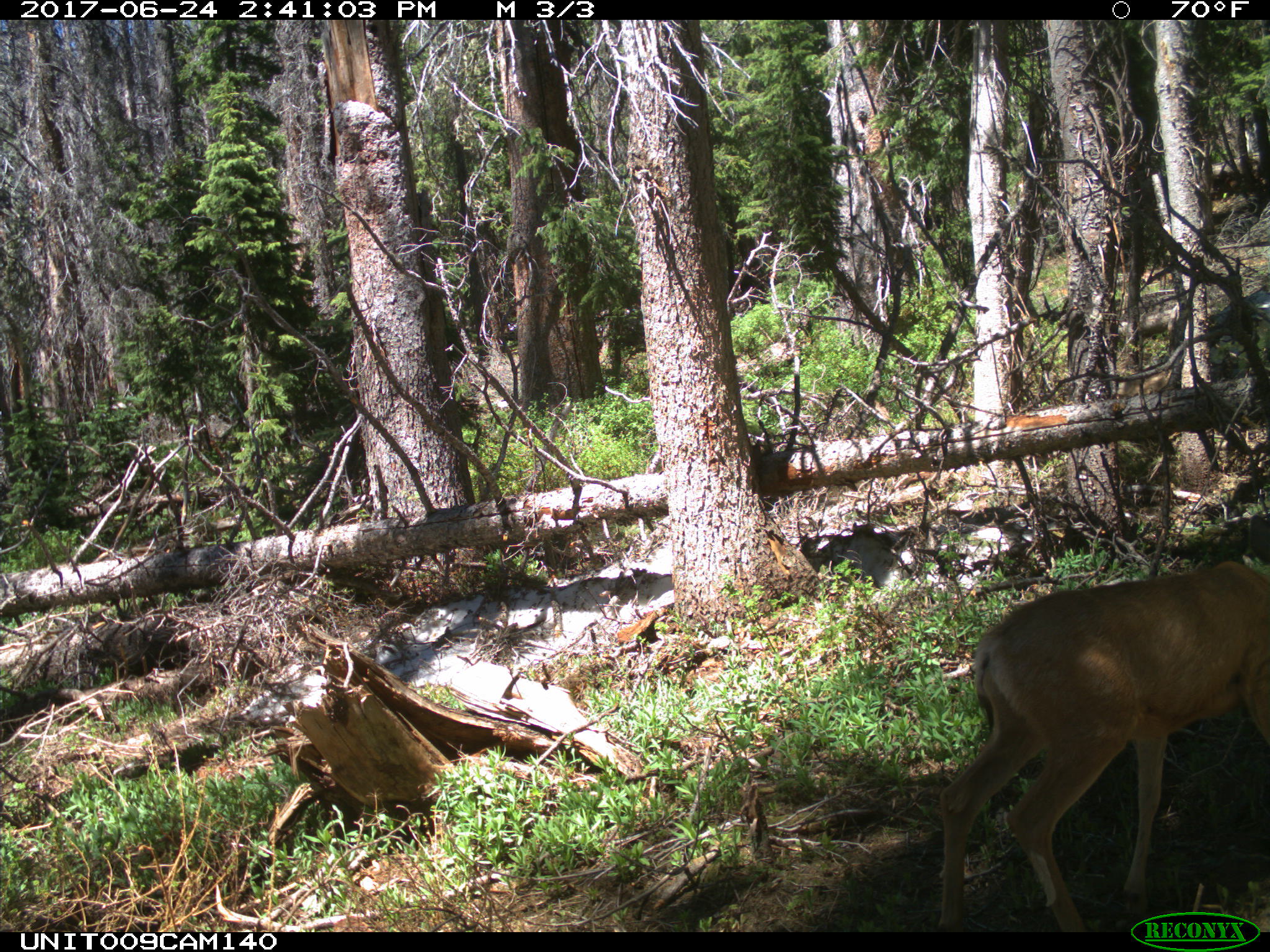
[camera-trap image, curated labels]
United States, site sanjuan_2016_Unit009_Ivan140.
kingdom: Animalia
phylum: Chordata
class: Mammalia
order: Artiodactyla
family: Cervidae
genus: Odocoileus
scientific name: Odocoileus hemionus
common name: mule deer